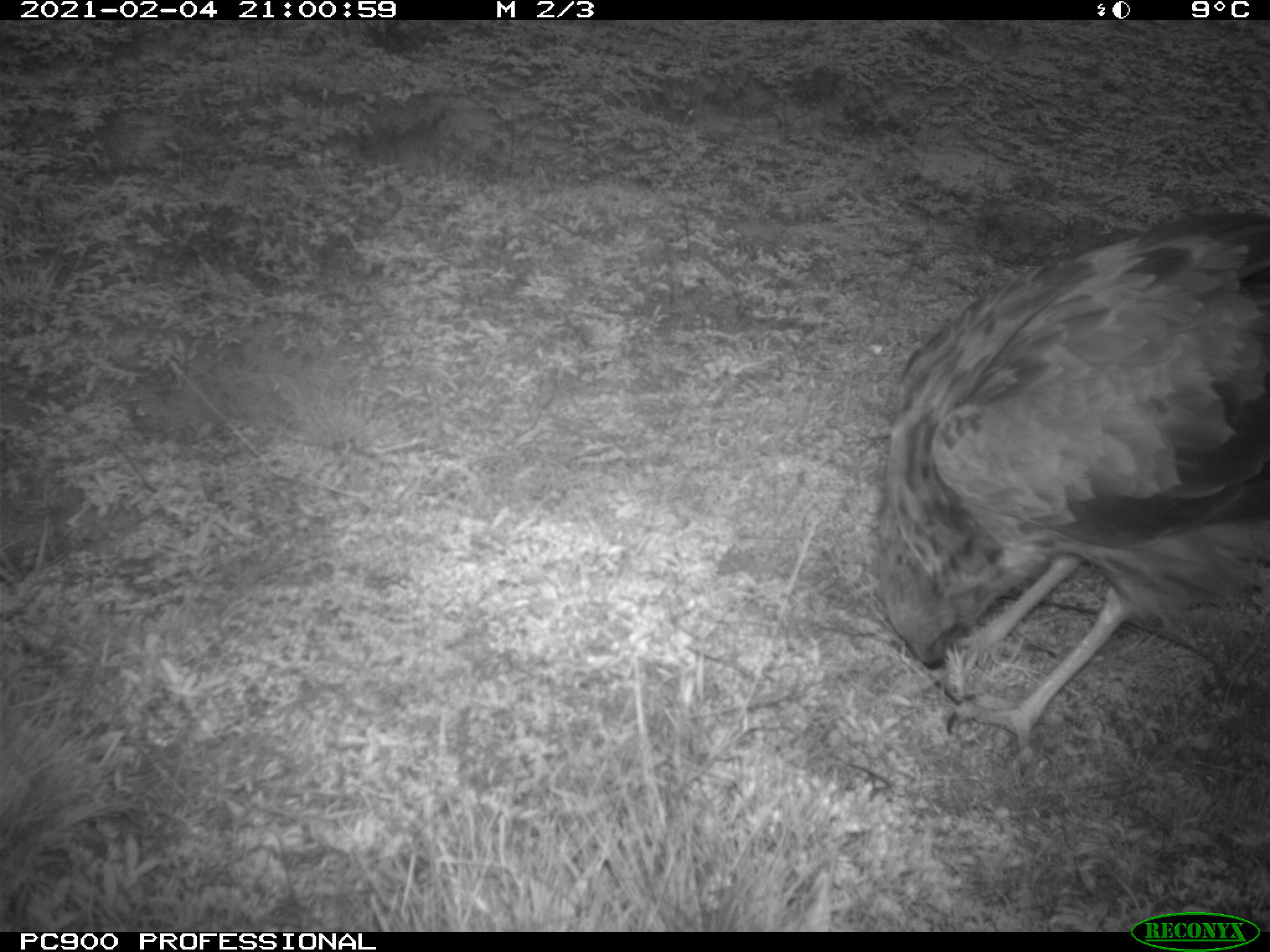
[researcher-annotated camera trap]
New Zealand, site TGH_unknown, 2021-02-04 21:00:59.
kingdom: Animalia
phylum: Chordata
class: Aves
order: Accipitriformes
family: Accipitridae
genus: Circus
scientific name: Circus approximans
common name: swamp harrier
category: harrier